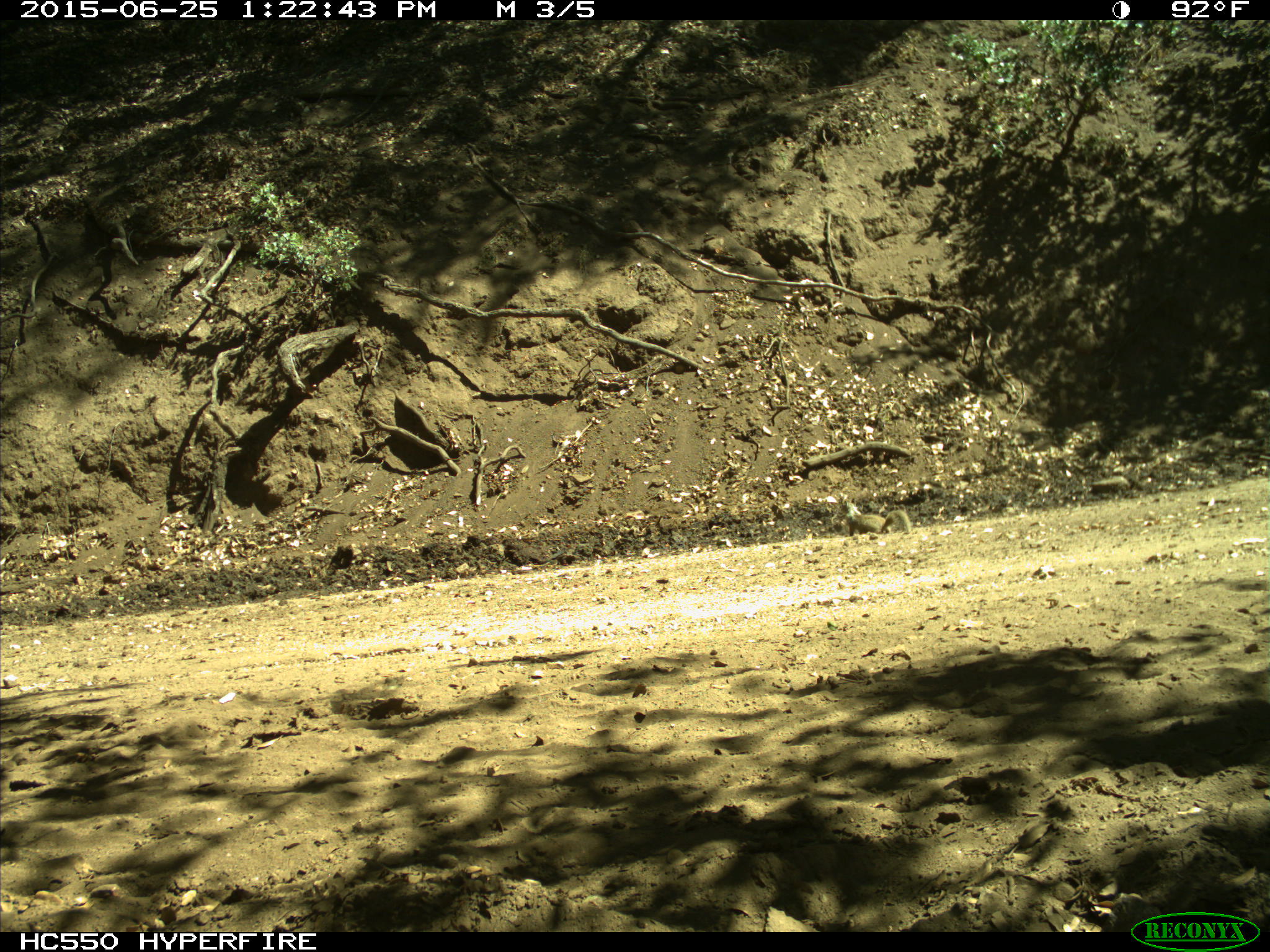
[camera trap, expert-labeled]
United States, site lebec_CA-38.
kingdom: Animalia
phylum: Chordata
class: Mammalia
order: Rodentia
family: Sciuridae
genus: Otospermophilus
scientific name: Otospermophilus beecheyi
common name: california ground squirrel